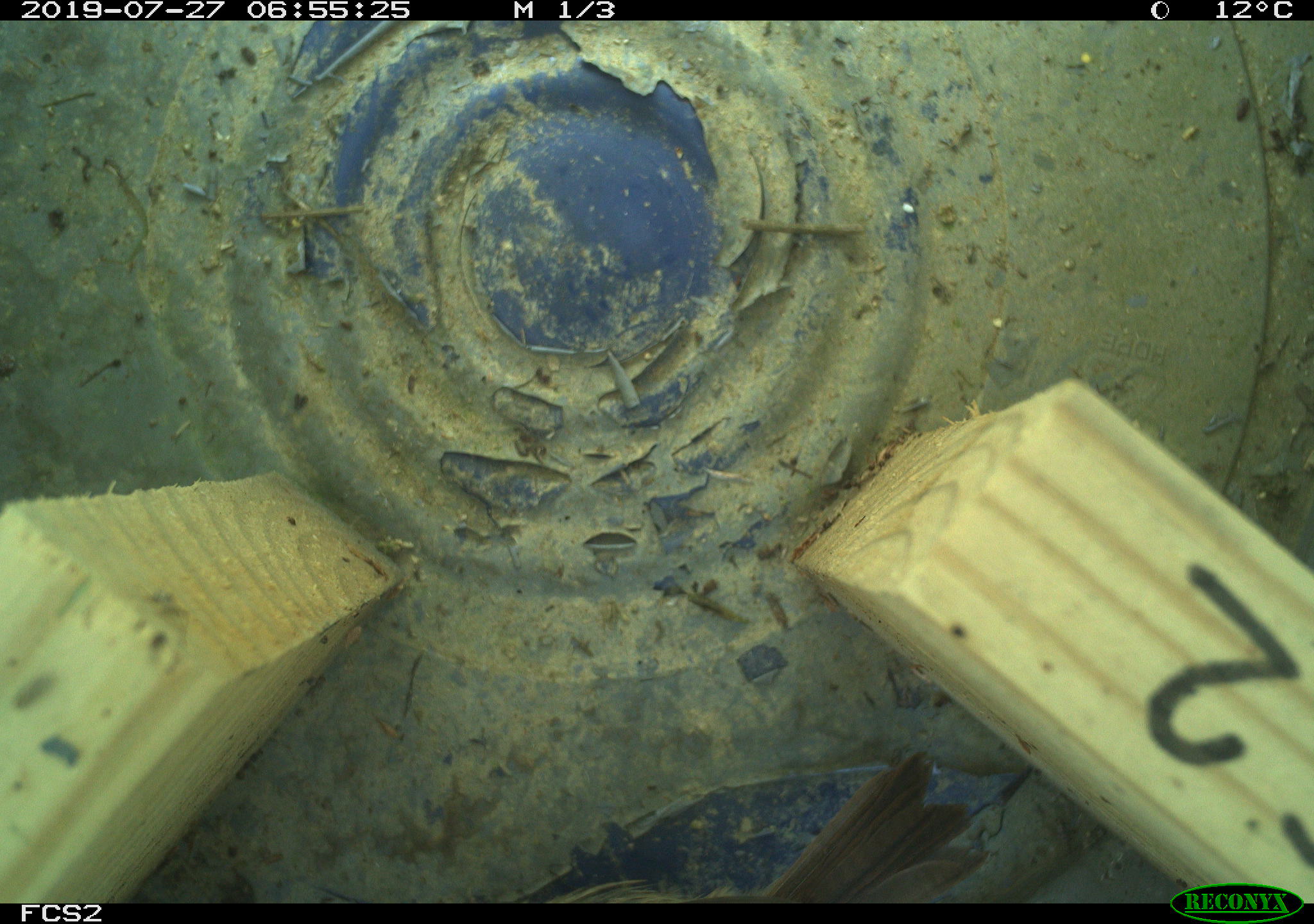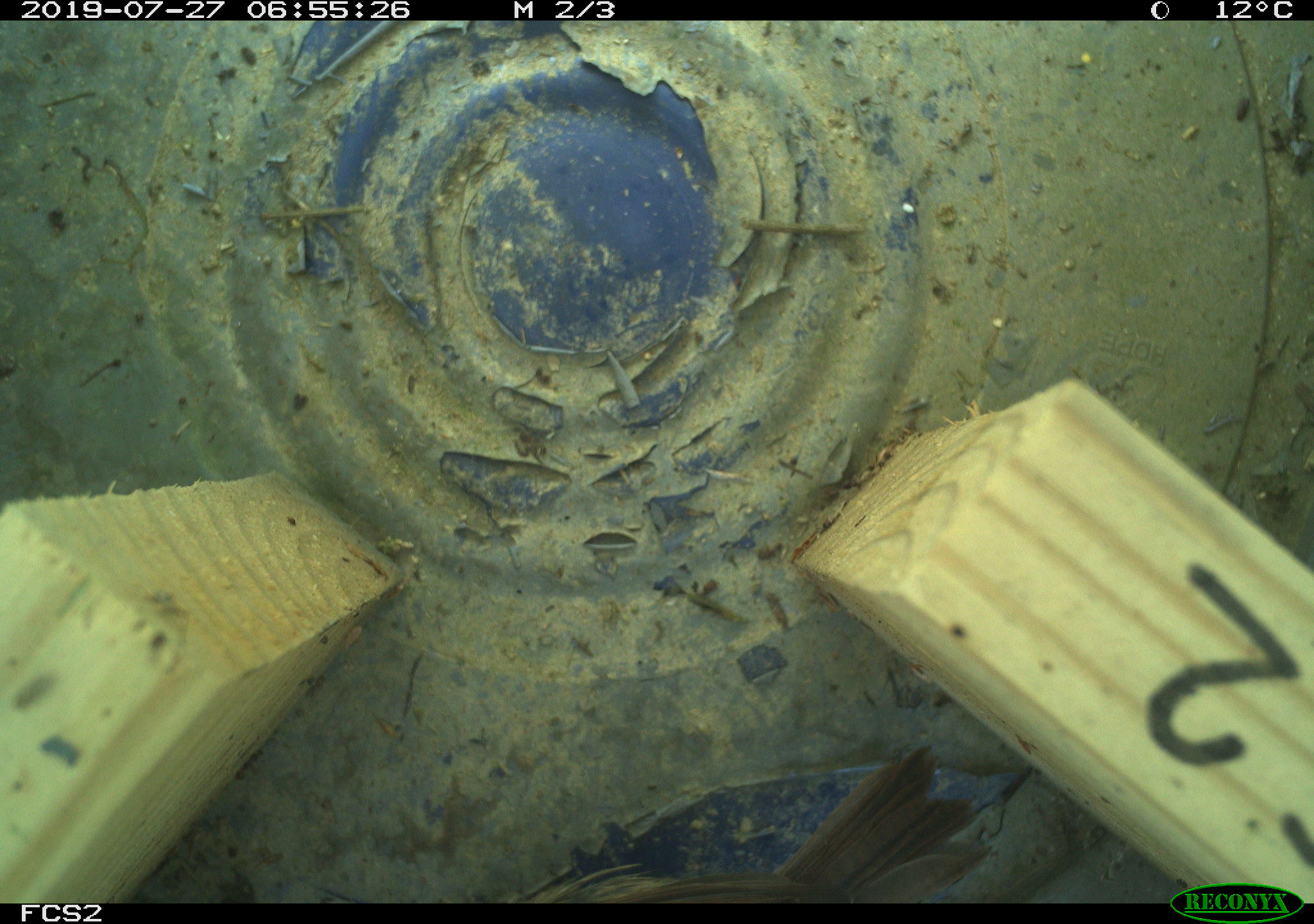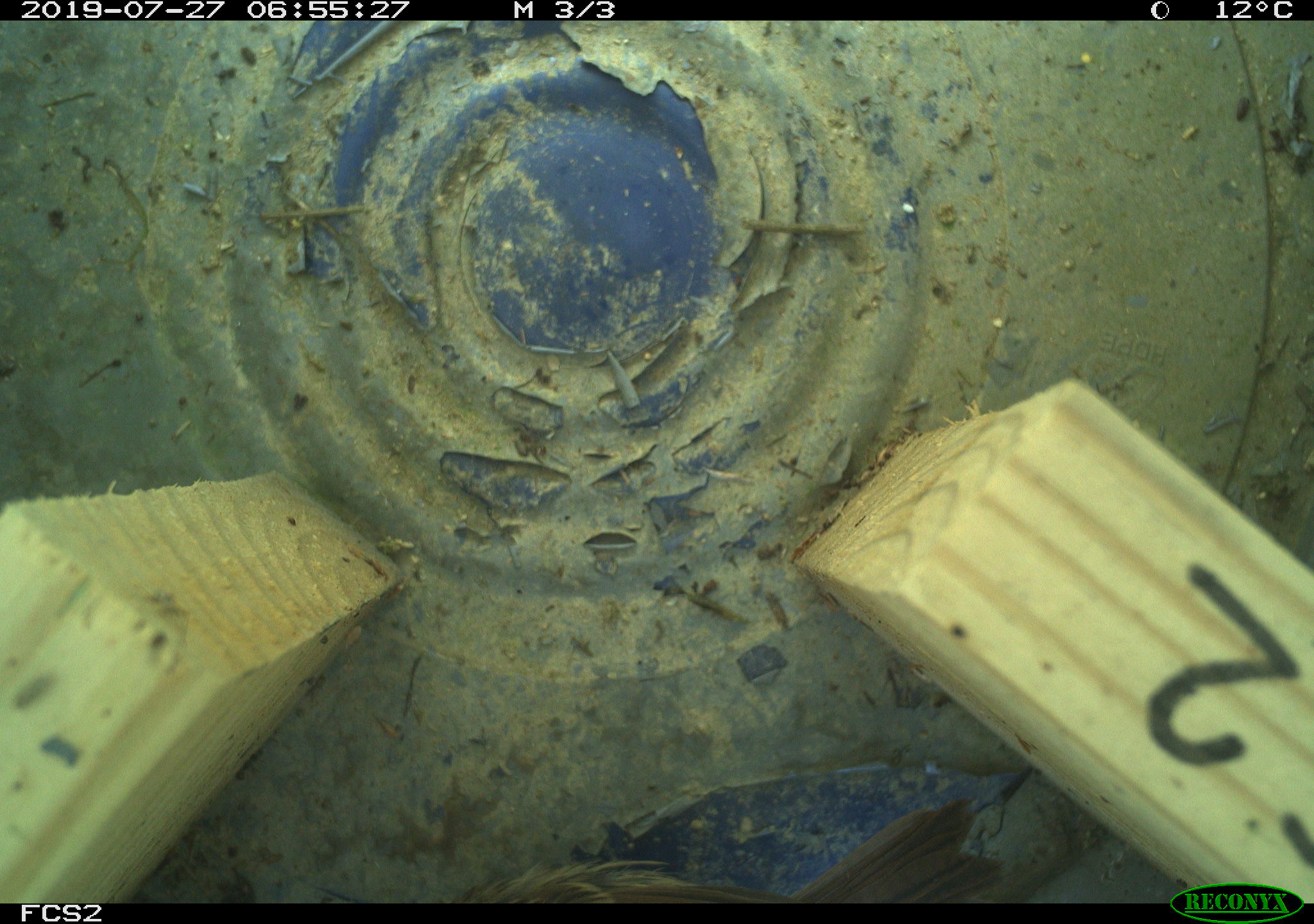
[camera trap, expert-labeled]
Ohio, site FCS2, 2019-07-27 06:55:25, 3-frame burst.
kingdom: Animalia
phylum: Chordata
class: Aves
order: Passeriformes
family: Passerellidae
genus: Melospiza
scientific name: Melospiza melodia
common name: song sparrow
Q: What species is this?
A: Song sparrow (Melospiza melodia).